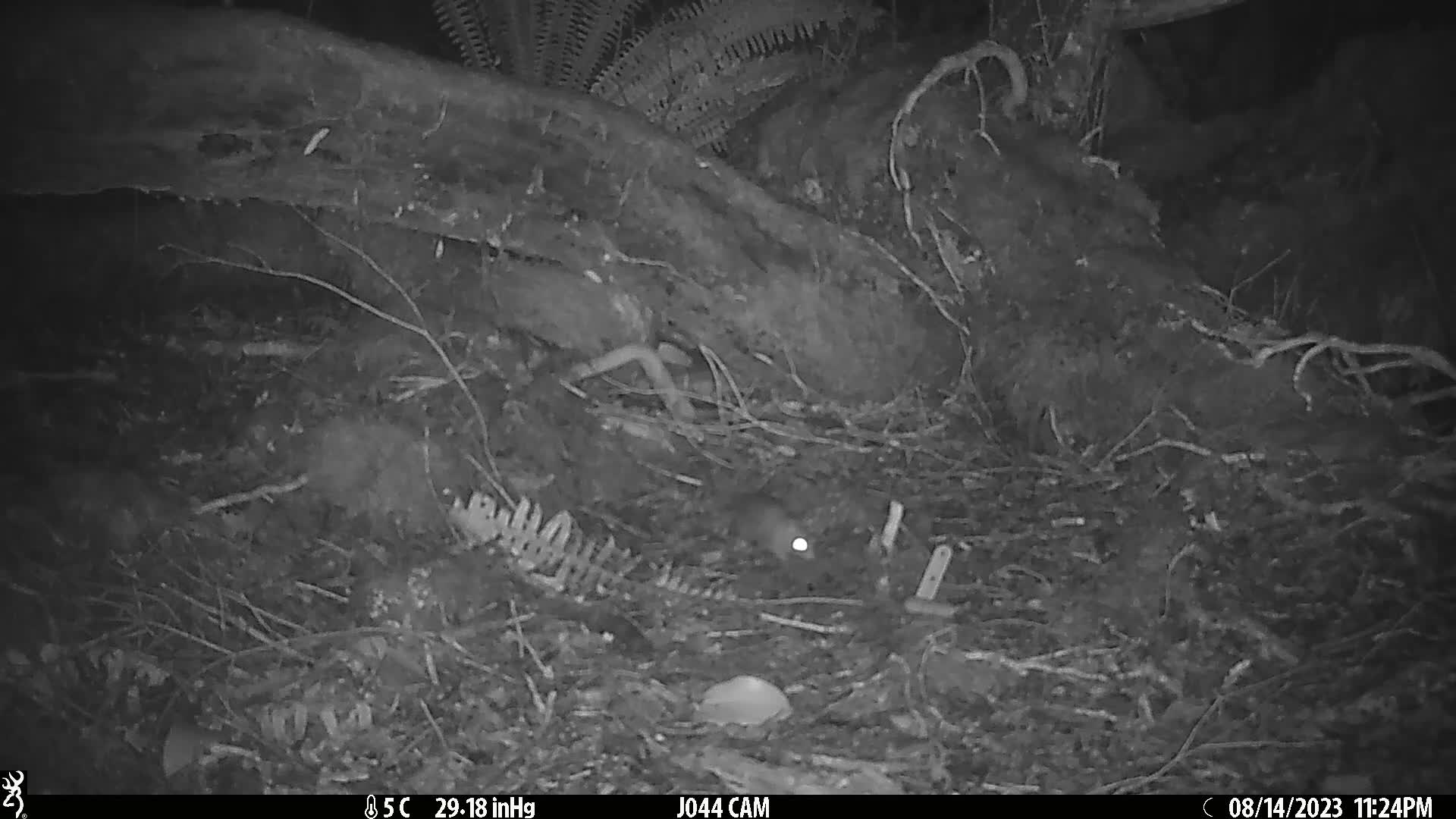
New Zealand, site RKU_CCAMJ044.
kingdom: Animalia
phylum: Chordata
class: Mammalia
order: Rodentia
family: Muridae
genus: Rattus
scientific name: Rattus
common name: rat